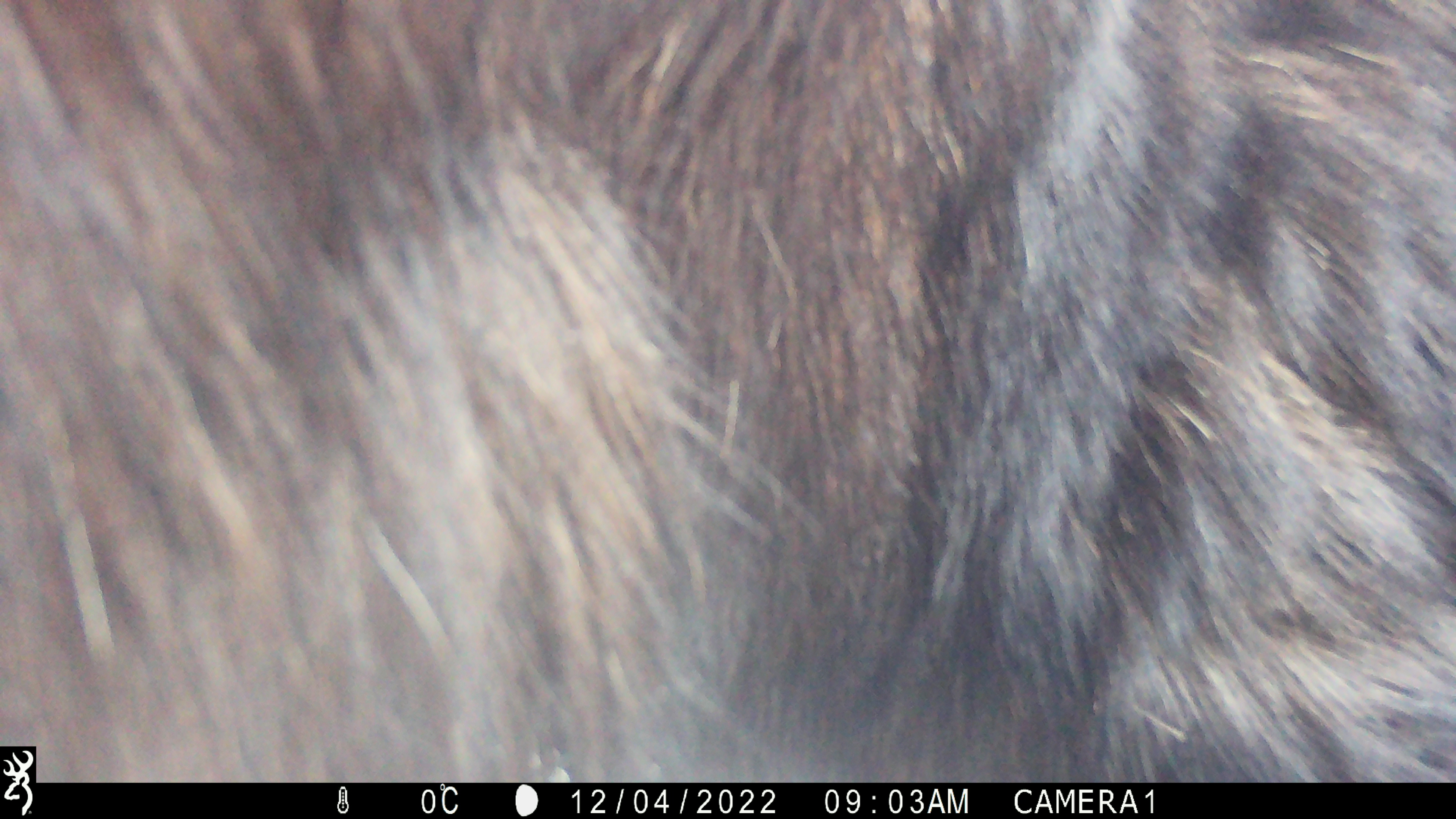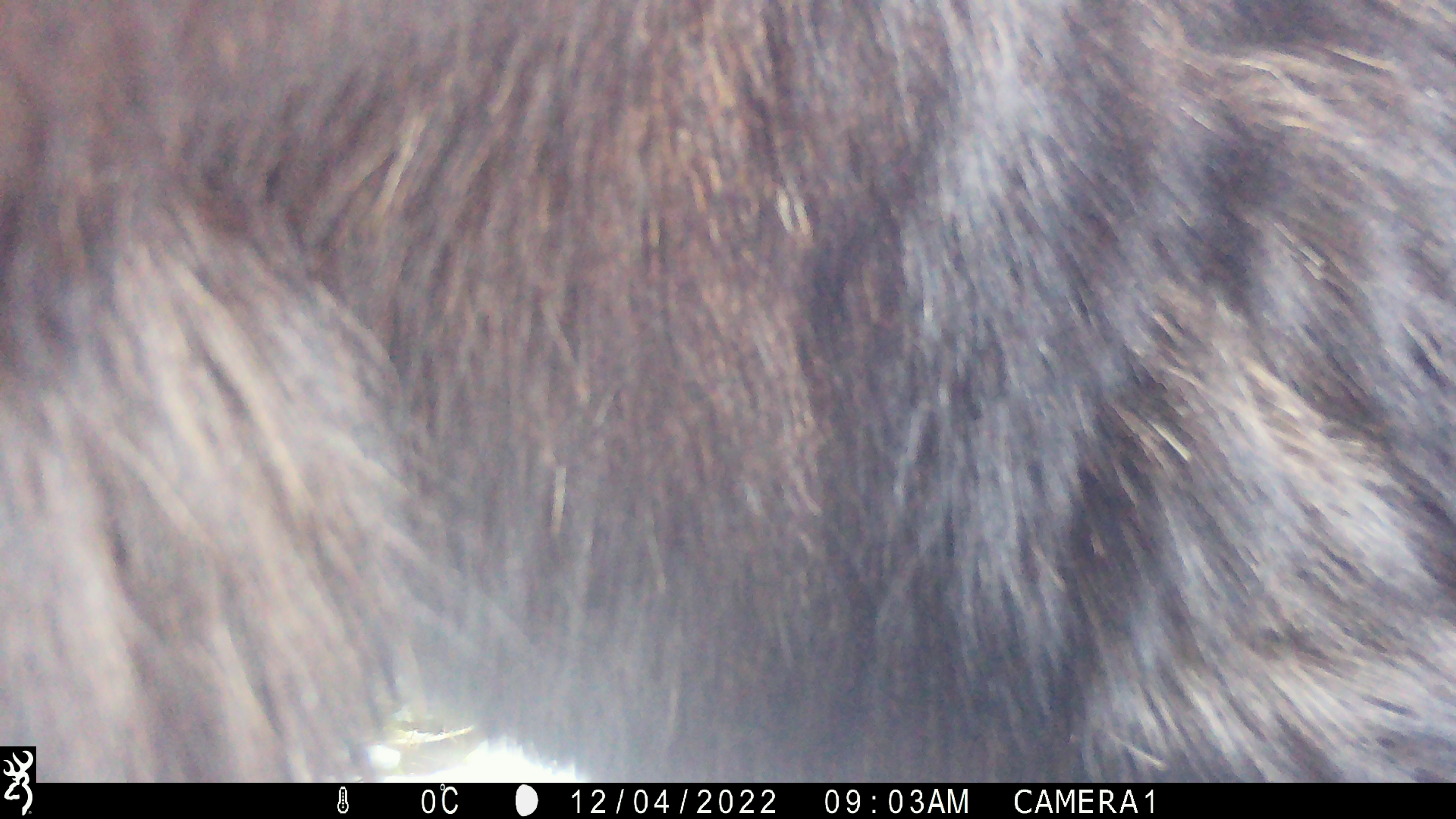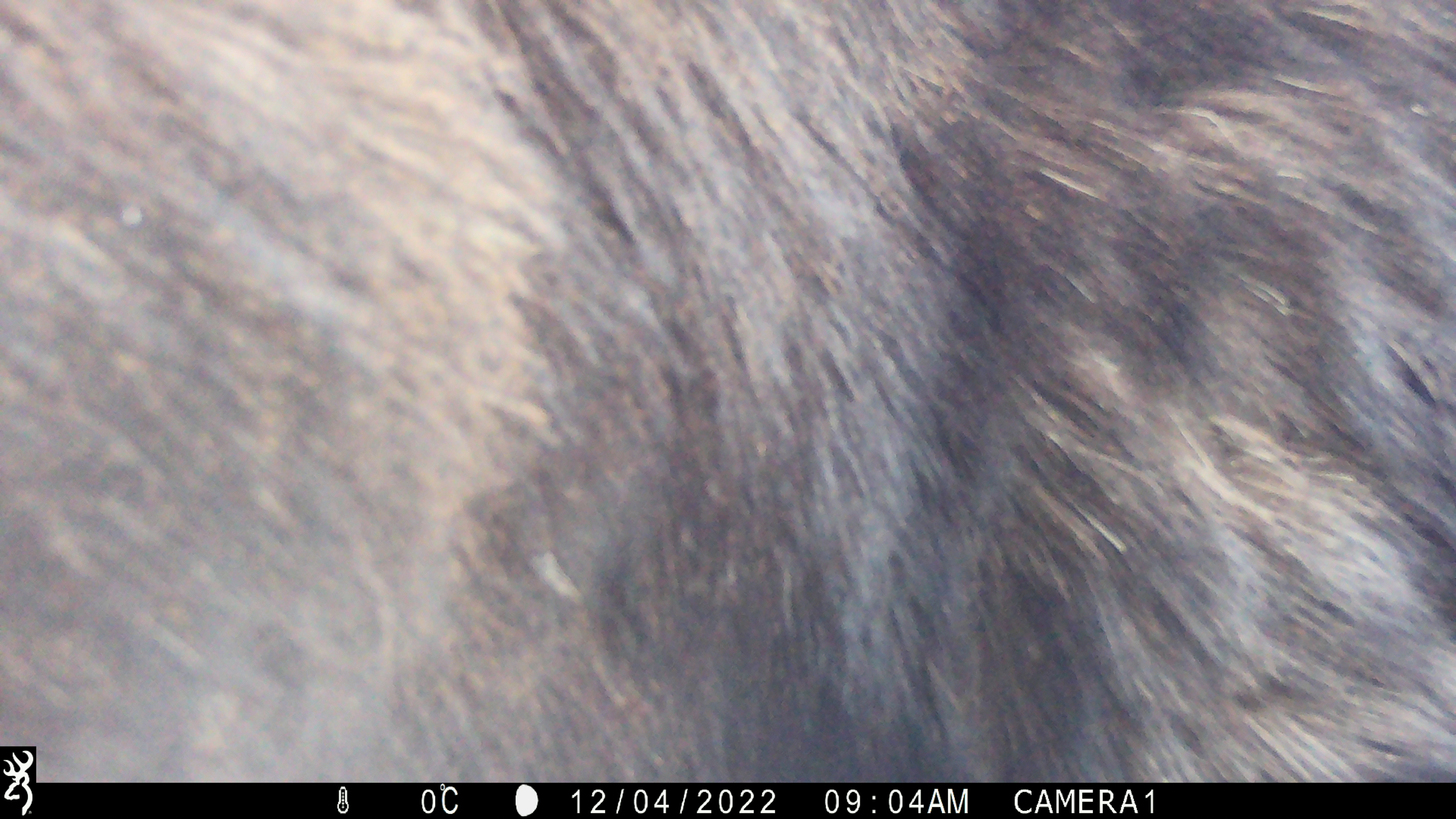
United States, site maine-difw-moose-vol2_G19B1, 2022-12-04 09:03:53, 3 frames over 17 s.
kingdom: Animalia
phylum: Chordata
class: Mammalia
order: Artiodactyla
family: Cervidae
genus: Alces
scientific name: Alces alces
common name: moose